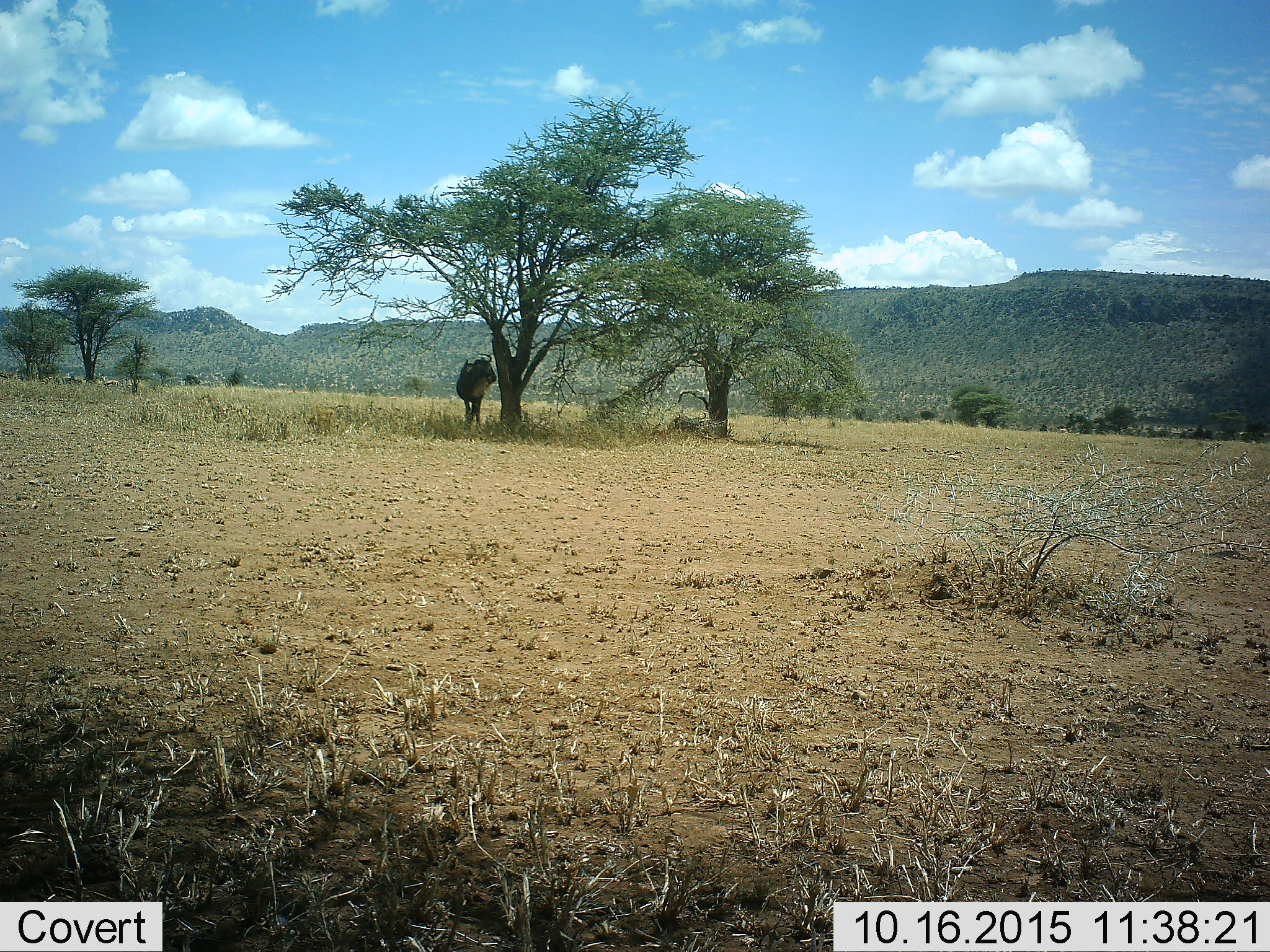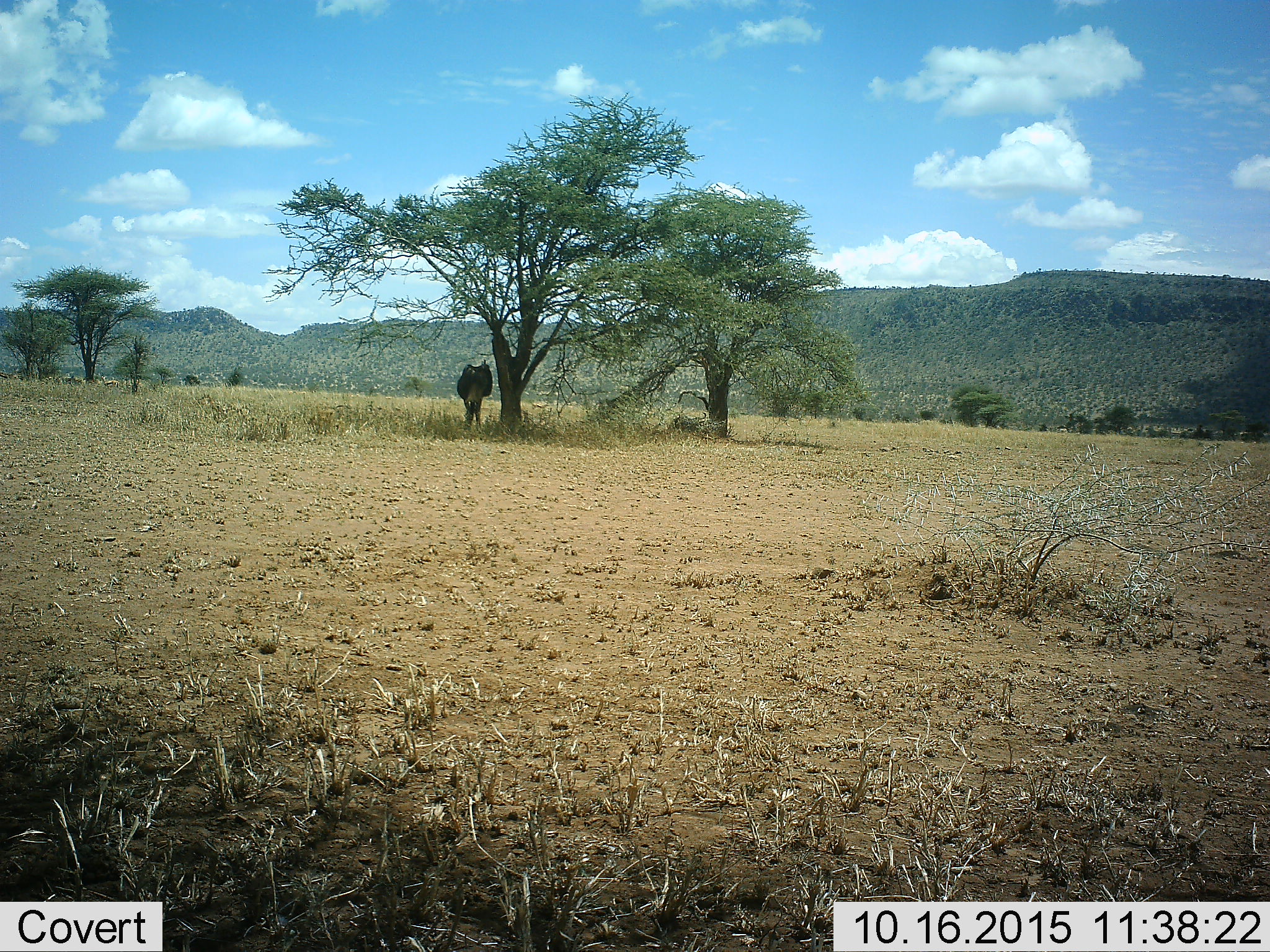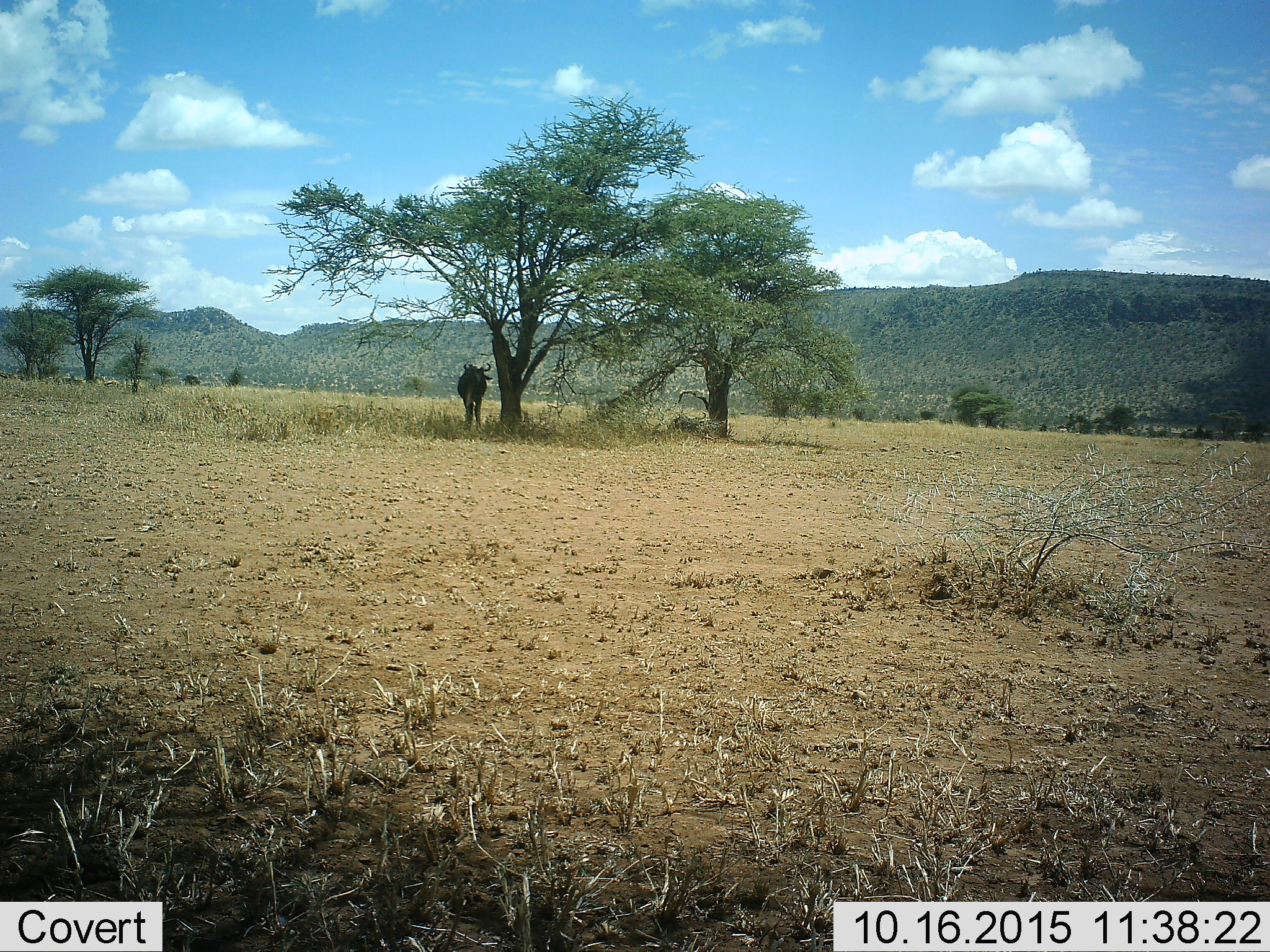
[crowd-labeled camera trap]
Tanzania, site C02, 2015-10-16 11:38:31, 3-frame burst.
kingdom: Animalia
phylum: Chordata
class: Mammalia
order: Artiodactyla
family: Bovidae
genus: Connochaetes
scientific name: Connochaetes taurinus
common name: blue wildebeest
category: wildebeest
Wildebeest (blue wildebeest) (Connochaetes taurinus), count 1. Behavior (volunteer vote fractions): standing 88%, resting 12%, moving 6%, interacting 6%. Young present (vote fraction): 0%. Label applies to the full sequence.